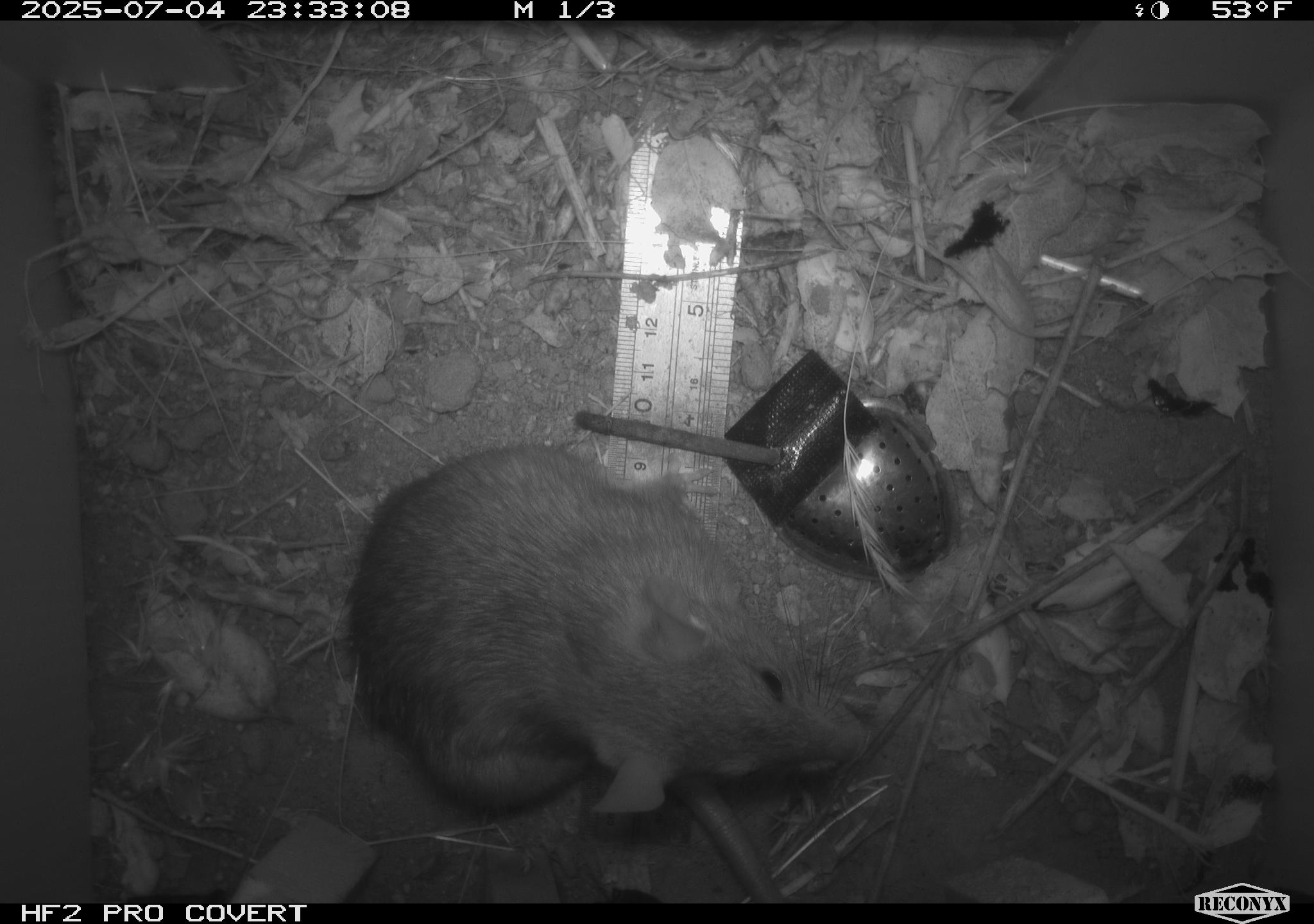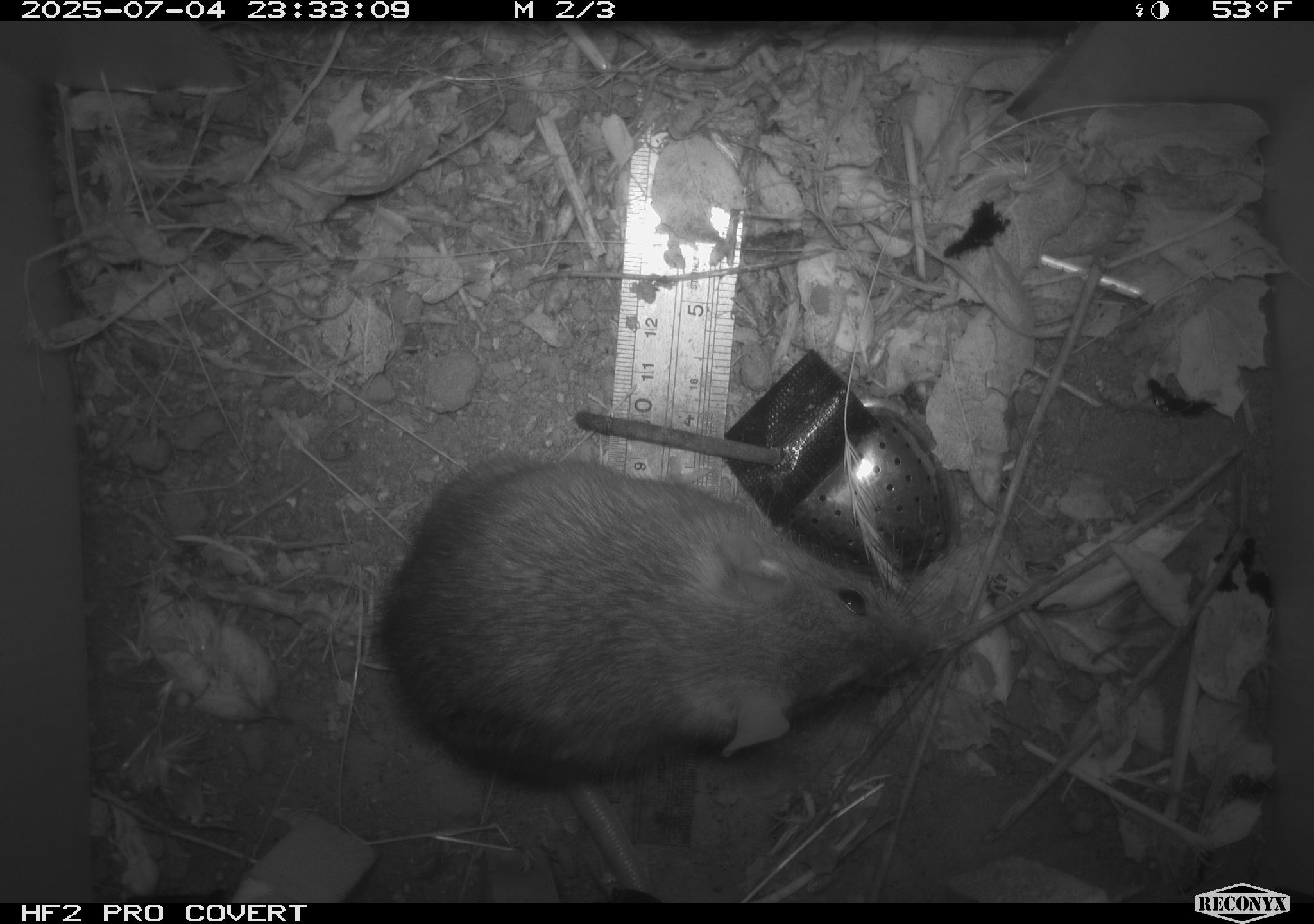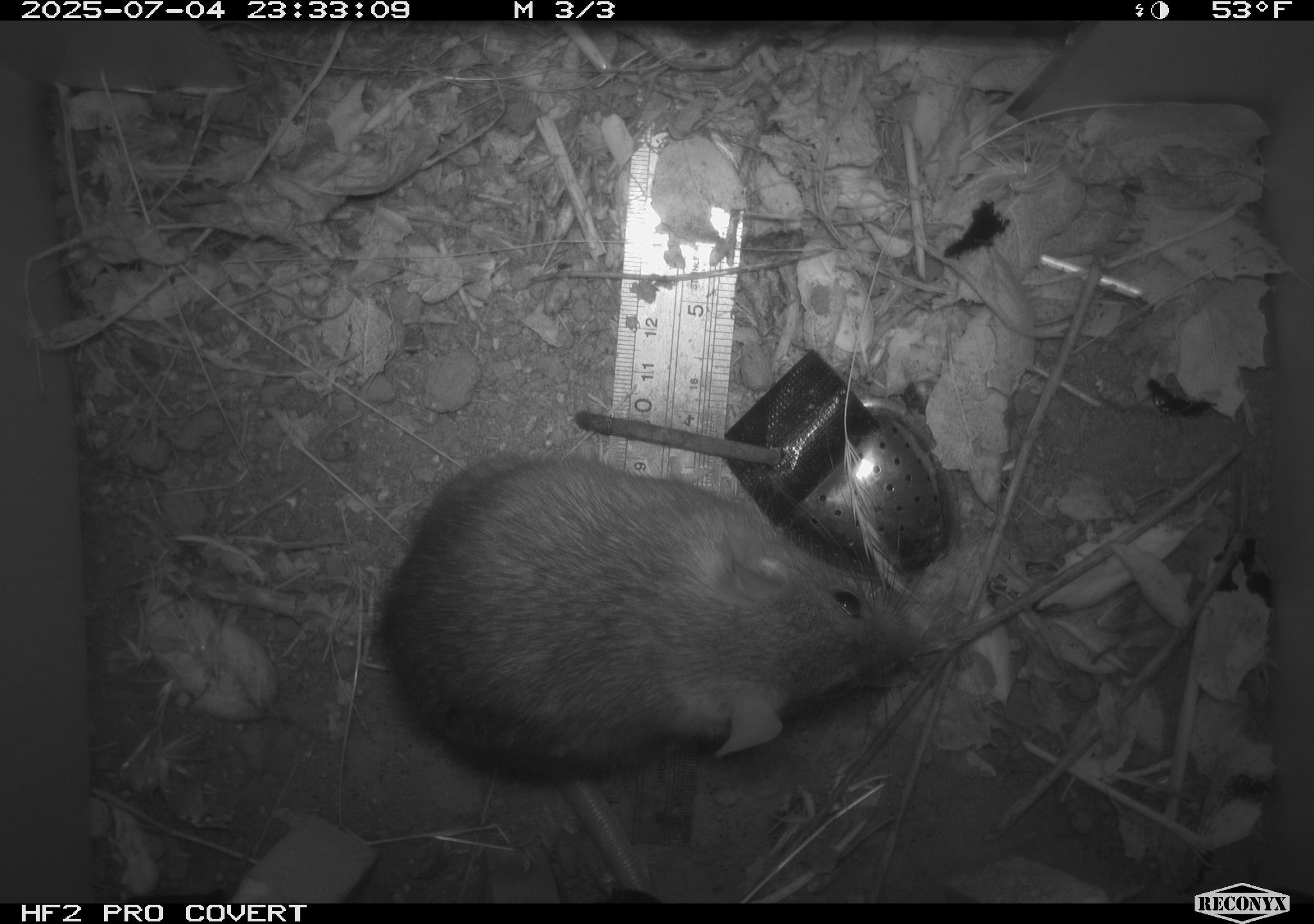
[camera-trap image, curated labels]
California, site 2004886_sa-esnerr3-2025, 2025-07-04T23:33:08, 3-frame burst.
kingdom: Animalia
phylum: Chordata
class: Mammalia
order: Rodentia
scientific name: Rodentia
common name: rodent